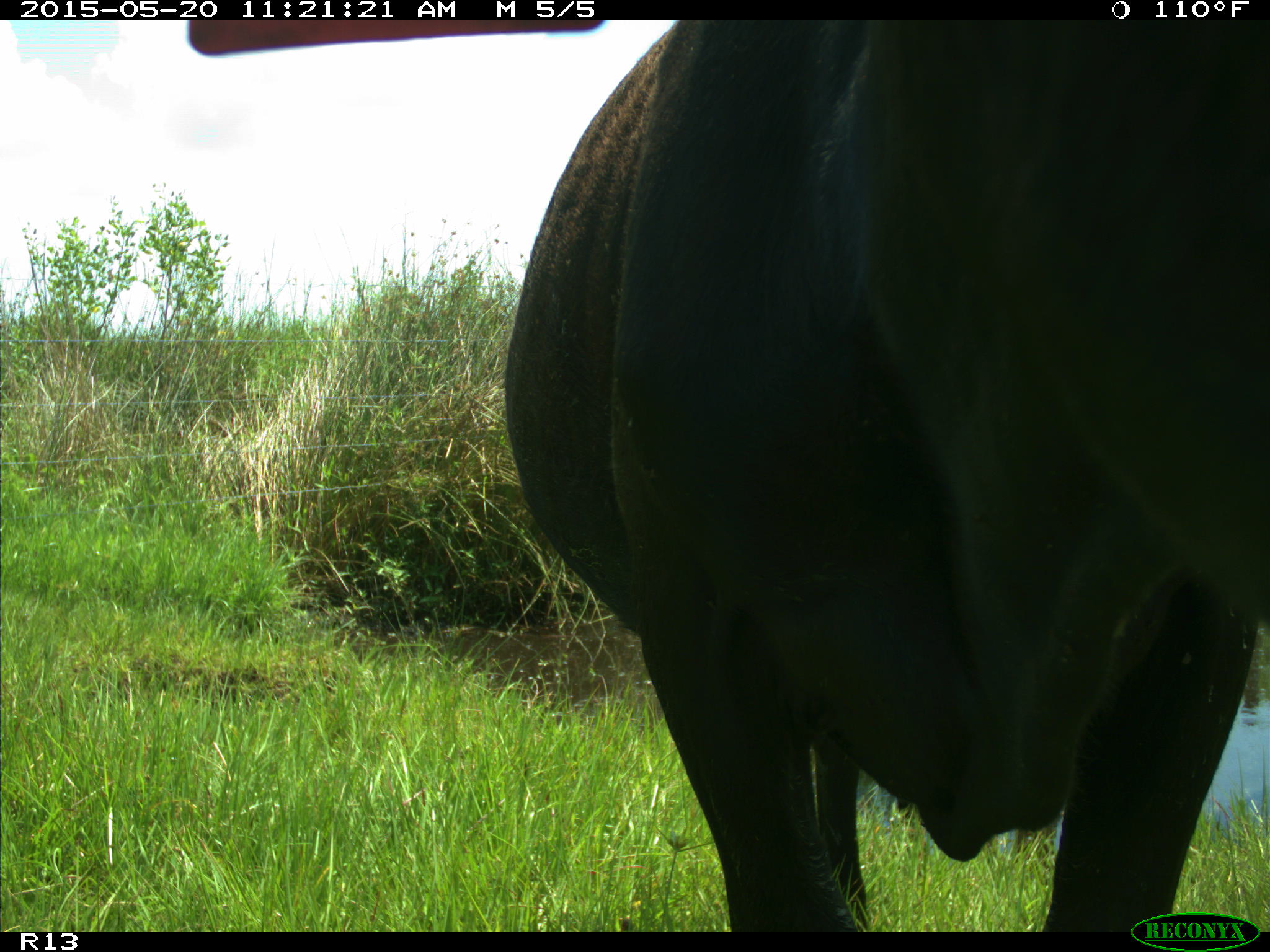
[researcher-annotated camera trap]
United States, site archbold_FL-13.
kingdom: Animalia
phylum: Chordata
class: Mammalia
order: Artiodactyla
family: Bovidae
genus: Bos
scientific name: Bos taurus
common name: domestic cow